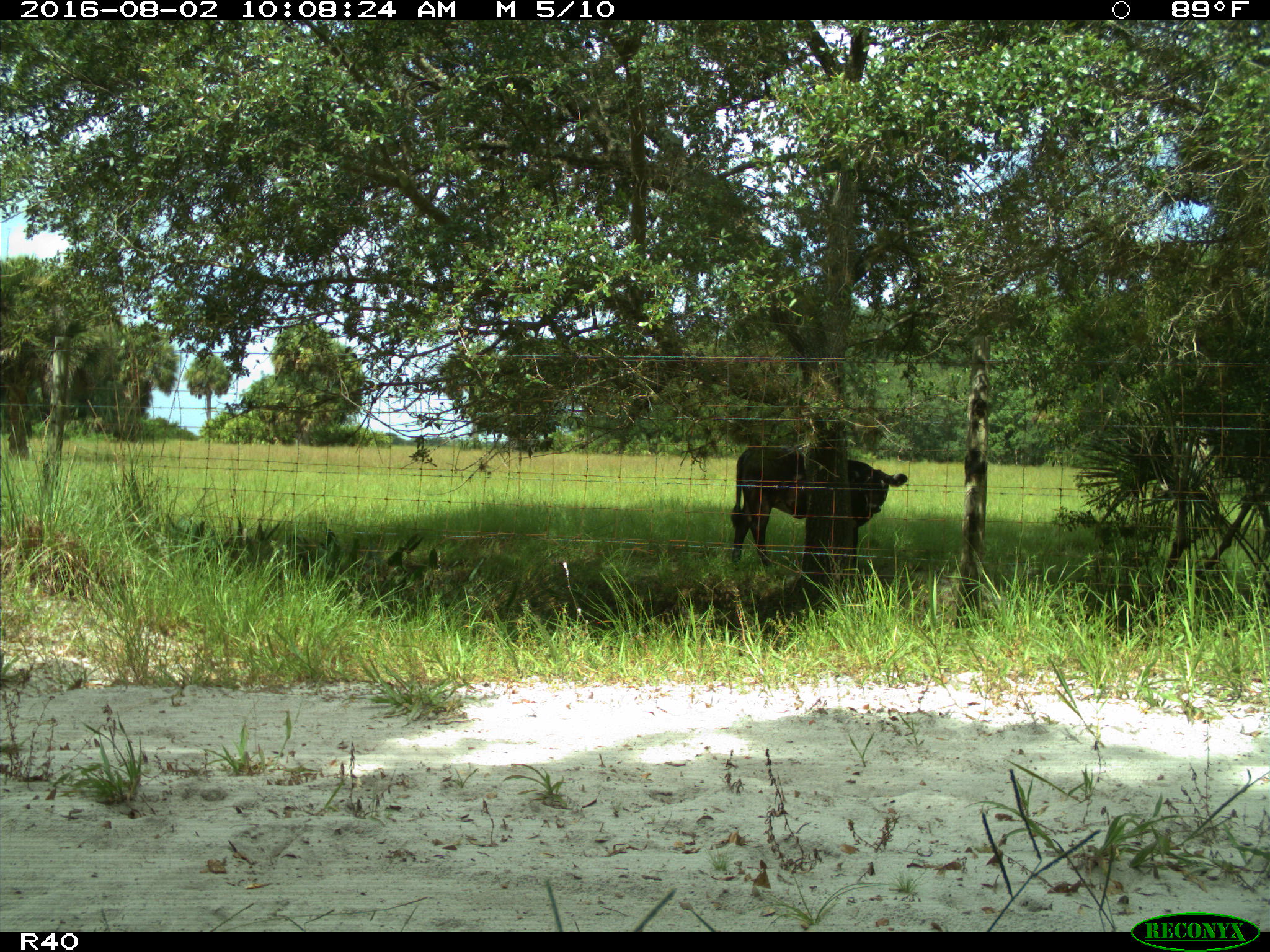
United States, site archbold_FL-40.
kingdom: Animalia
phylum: Chordata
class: Mammalia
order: Artiodactyla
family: Bovidae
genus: Bos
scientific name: Bos taurus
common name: domestic cow